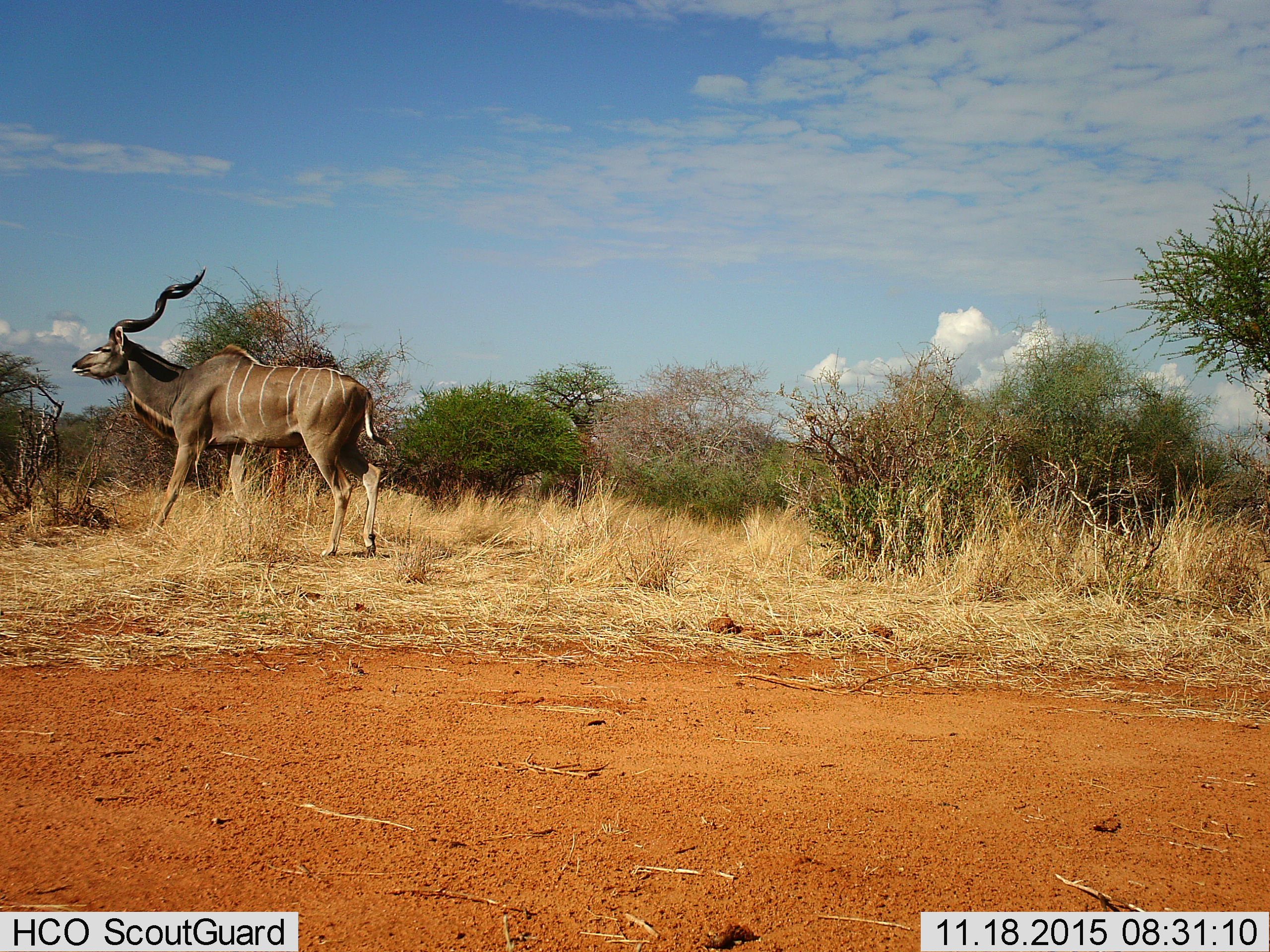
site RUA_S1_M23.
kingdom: Animalia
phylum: Chordata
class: Mammalia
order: Artiodactyla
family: Bovidae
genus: Tragelaphus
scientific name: Tragelaphus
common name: kudu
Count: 1.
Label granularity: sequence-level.